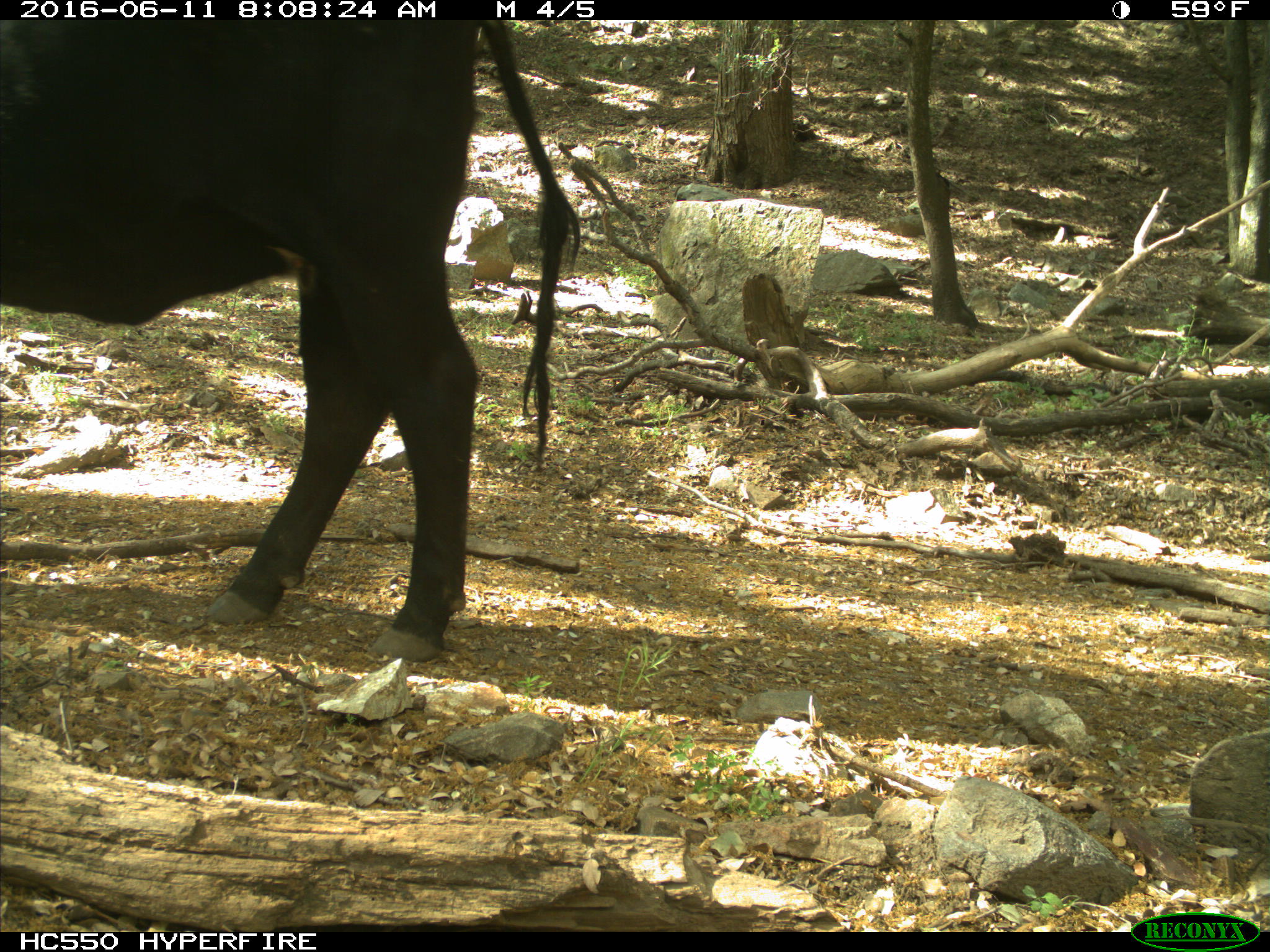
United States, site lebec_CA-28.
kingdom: Animalia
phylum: Chordata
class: Mammalia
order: Artiodactyla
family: Bovidae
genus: Bos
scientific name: Bos taurus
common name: domestic cow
Bos taurus (domestic cow).